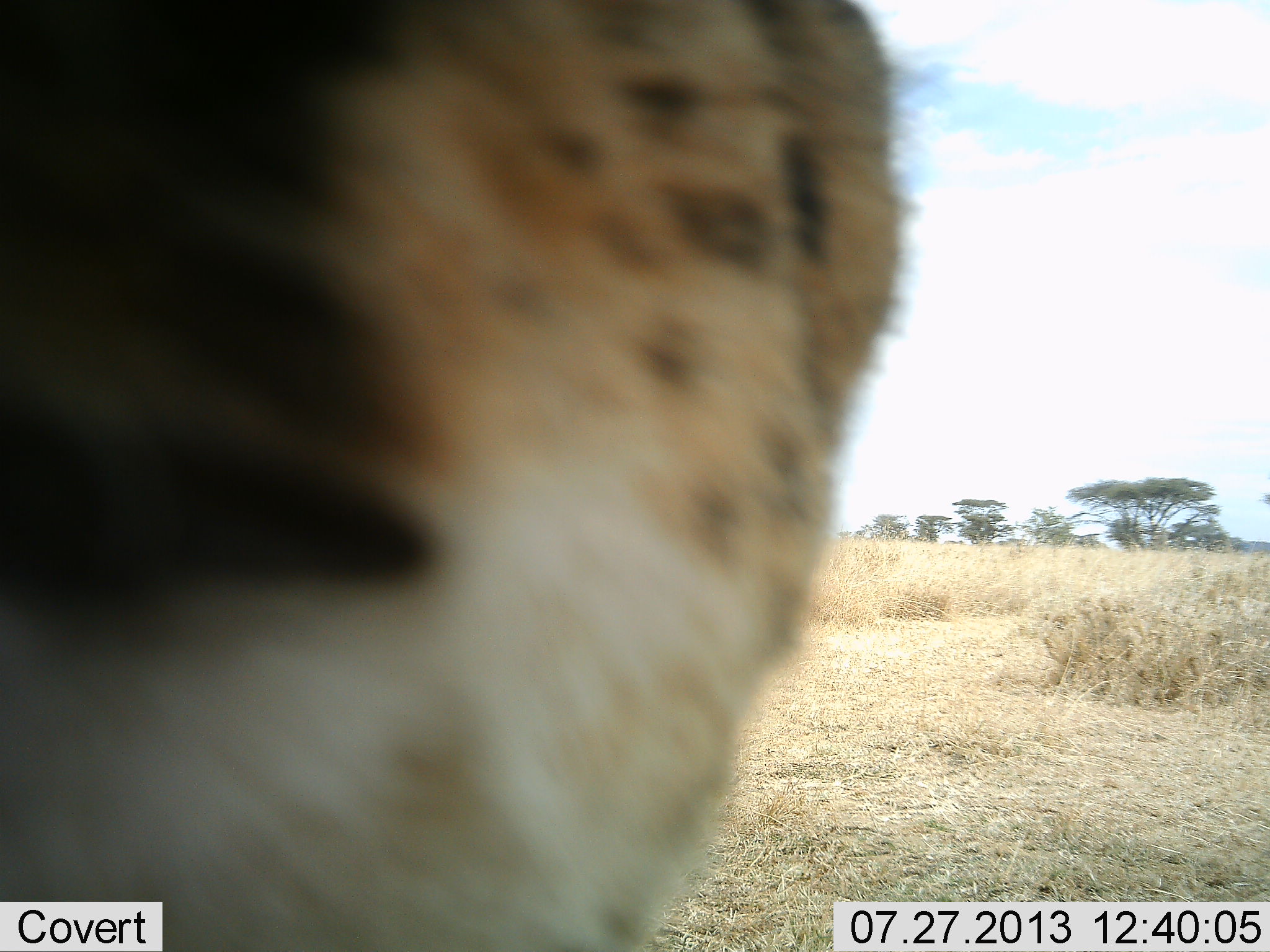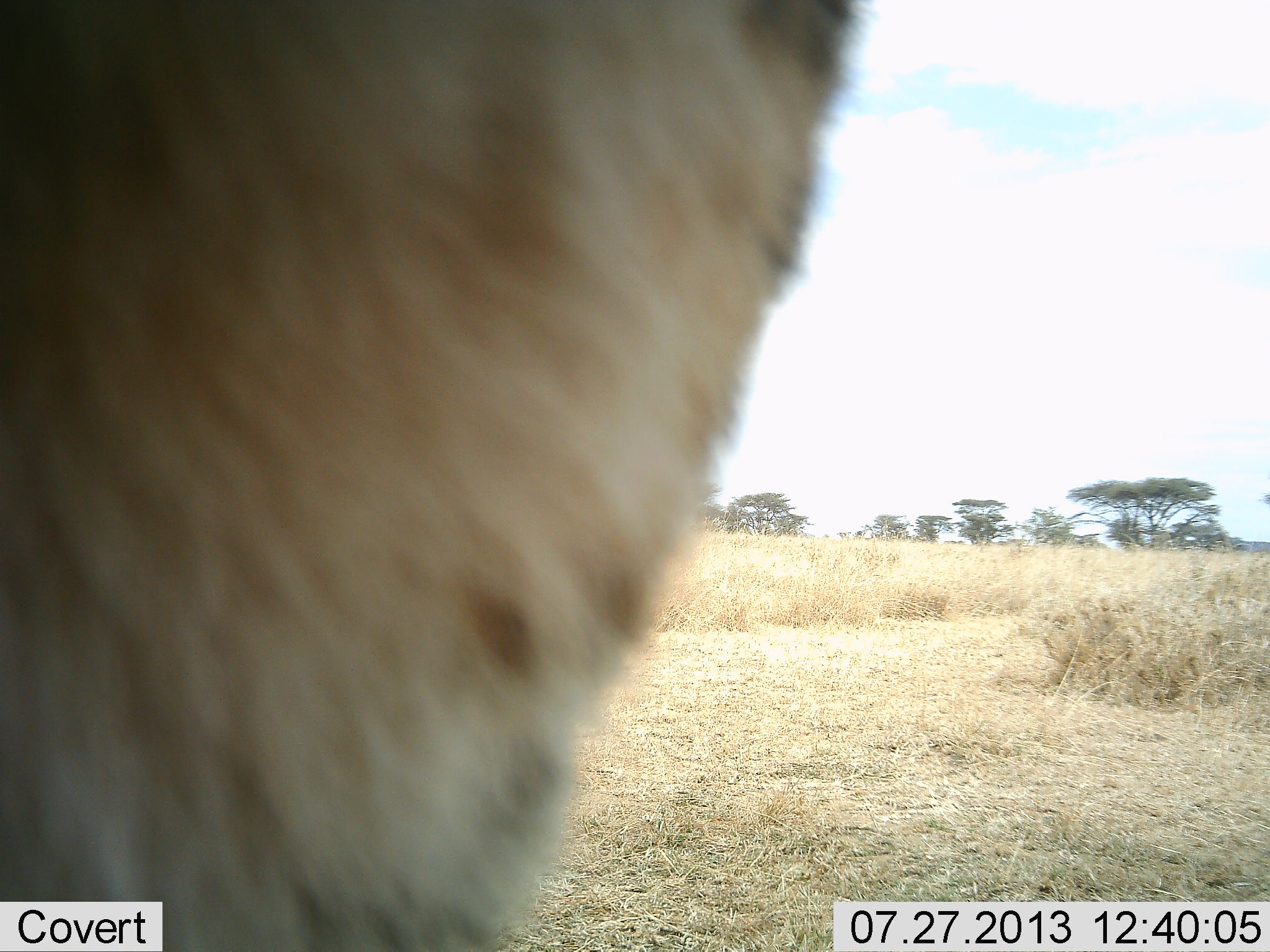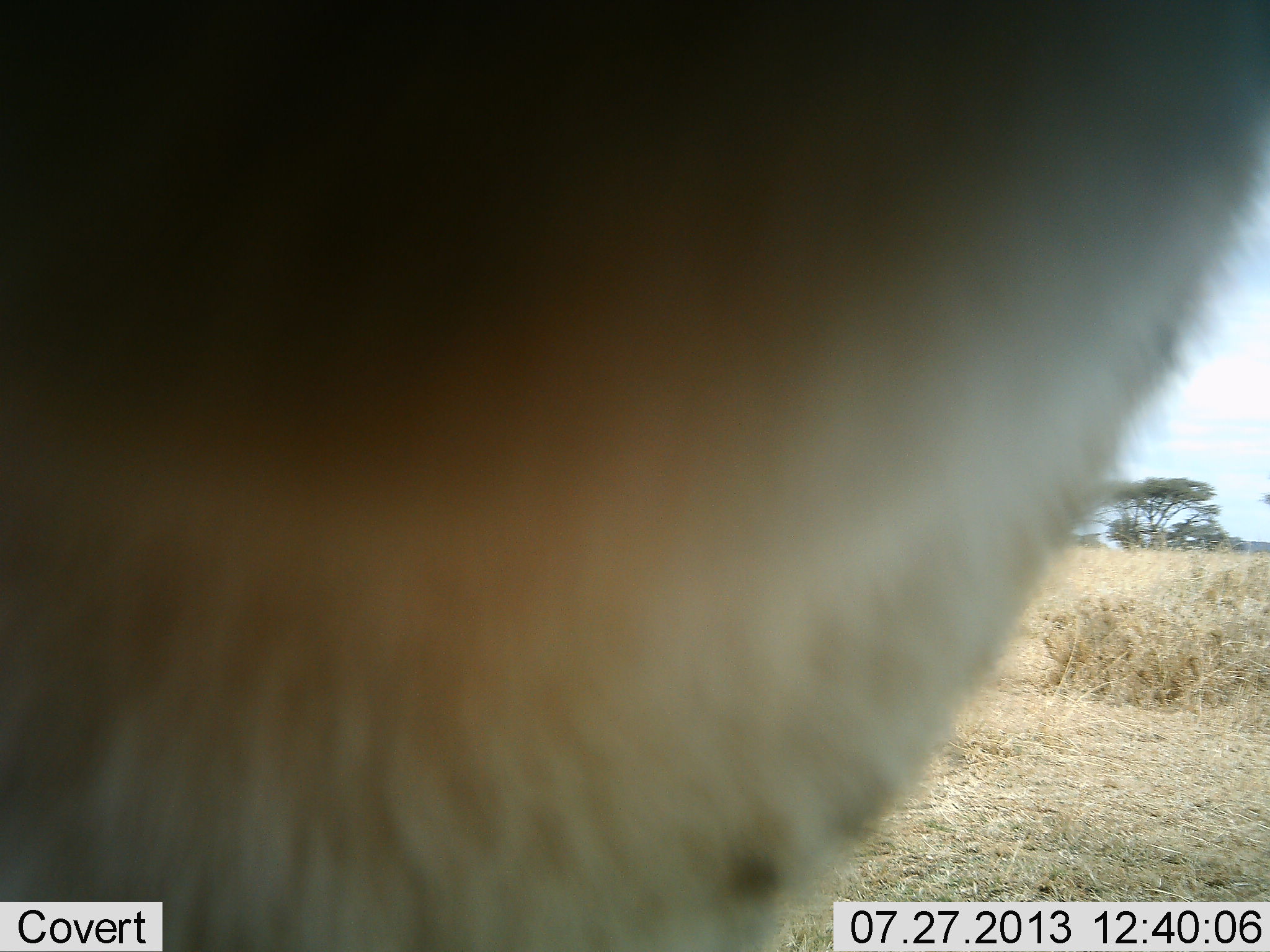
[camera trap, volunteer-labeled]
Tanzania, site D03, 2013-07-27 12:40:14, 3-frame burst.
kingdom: Animalia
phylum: Chordata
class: Mammalia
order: Carnivora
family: Felidae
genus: Acinonyx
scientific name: Acinonyx jubatus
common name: cheetah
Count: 1.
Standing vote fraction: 80%.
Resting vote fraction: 0%.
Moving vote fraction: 0%.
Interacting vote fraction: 20%.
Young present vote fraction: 0%.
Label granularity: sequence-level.